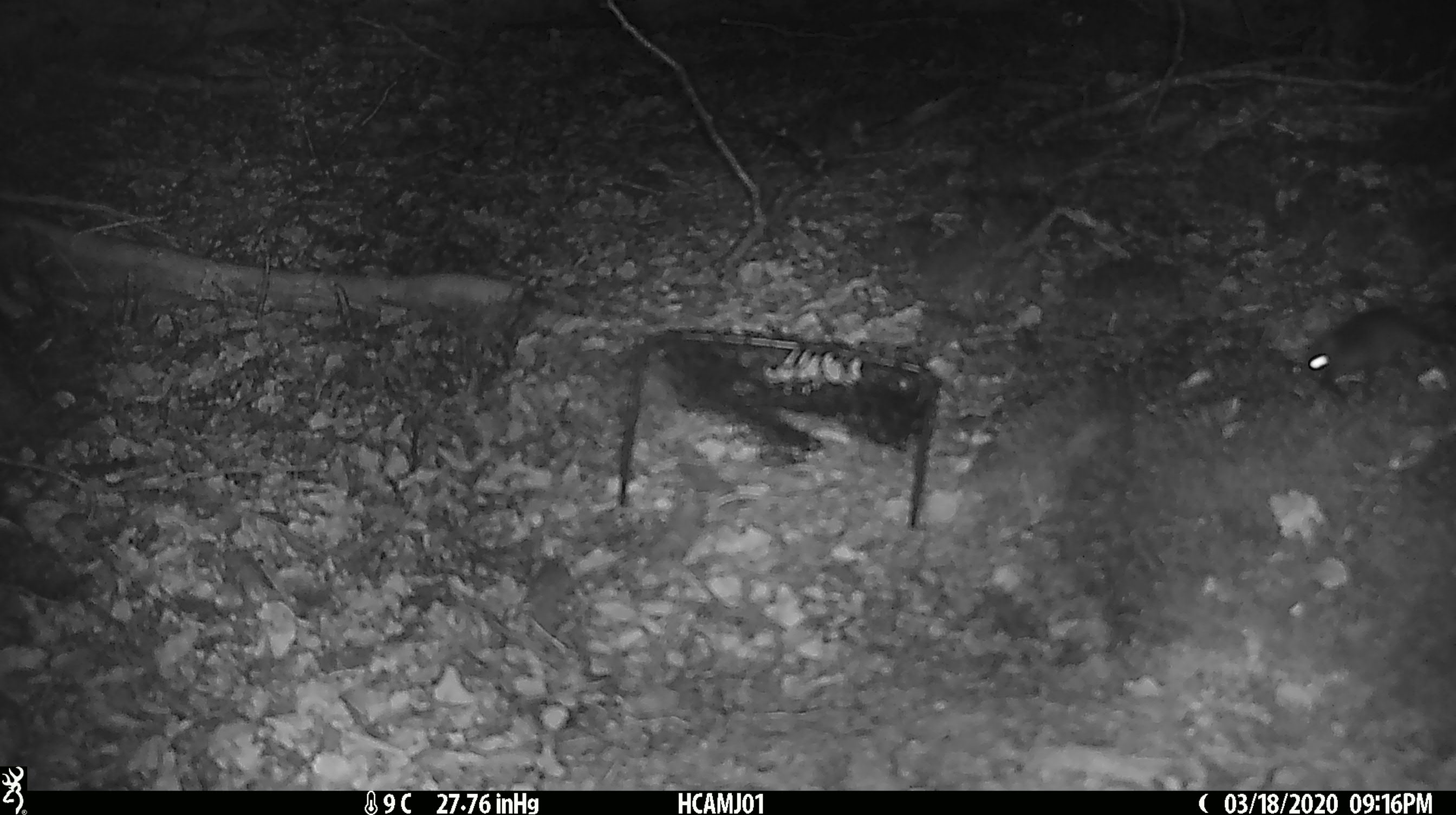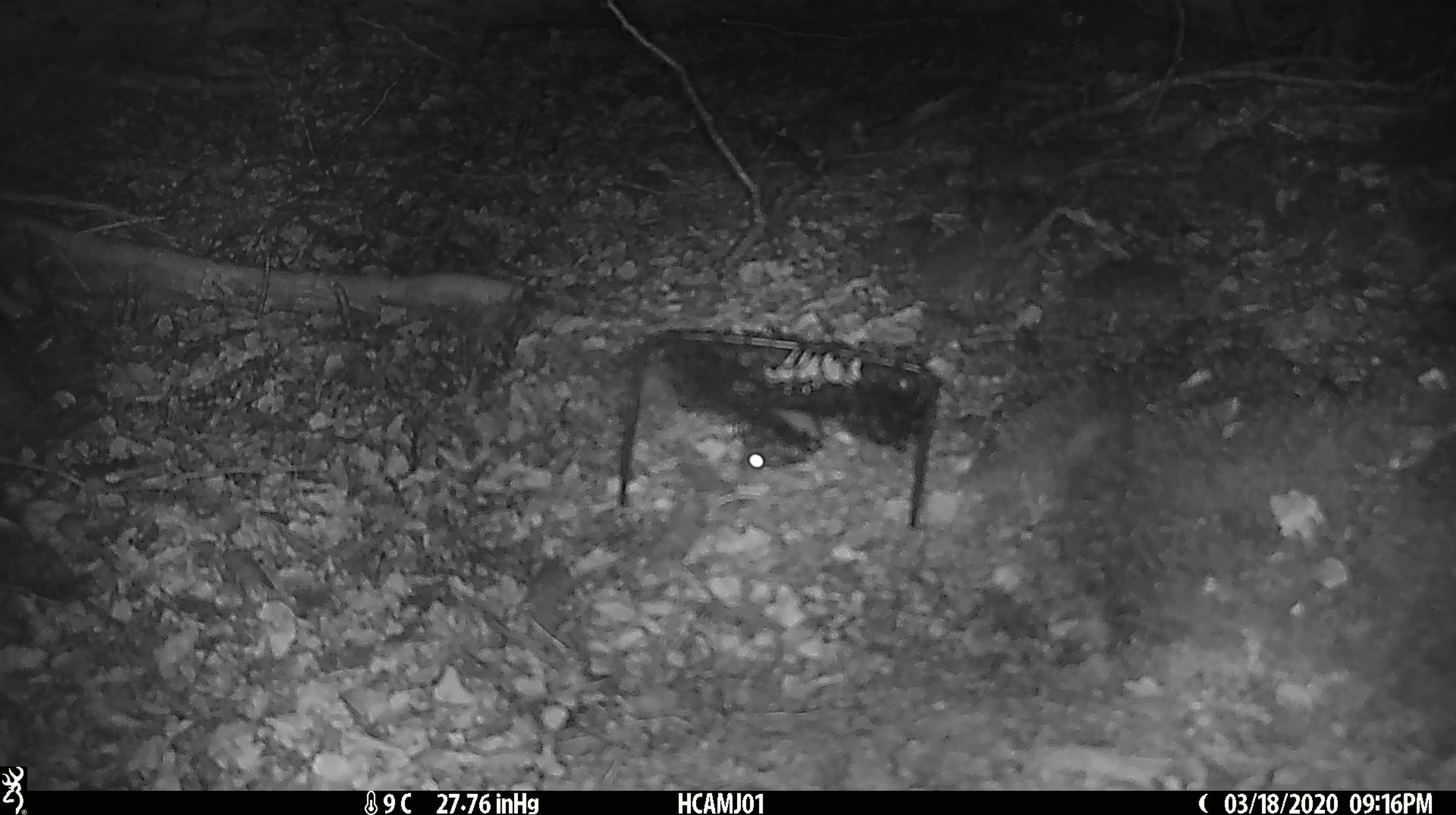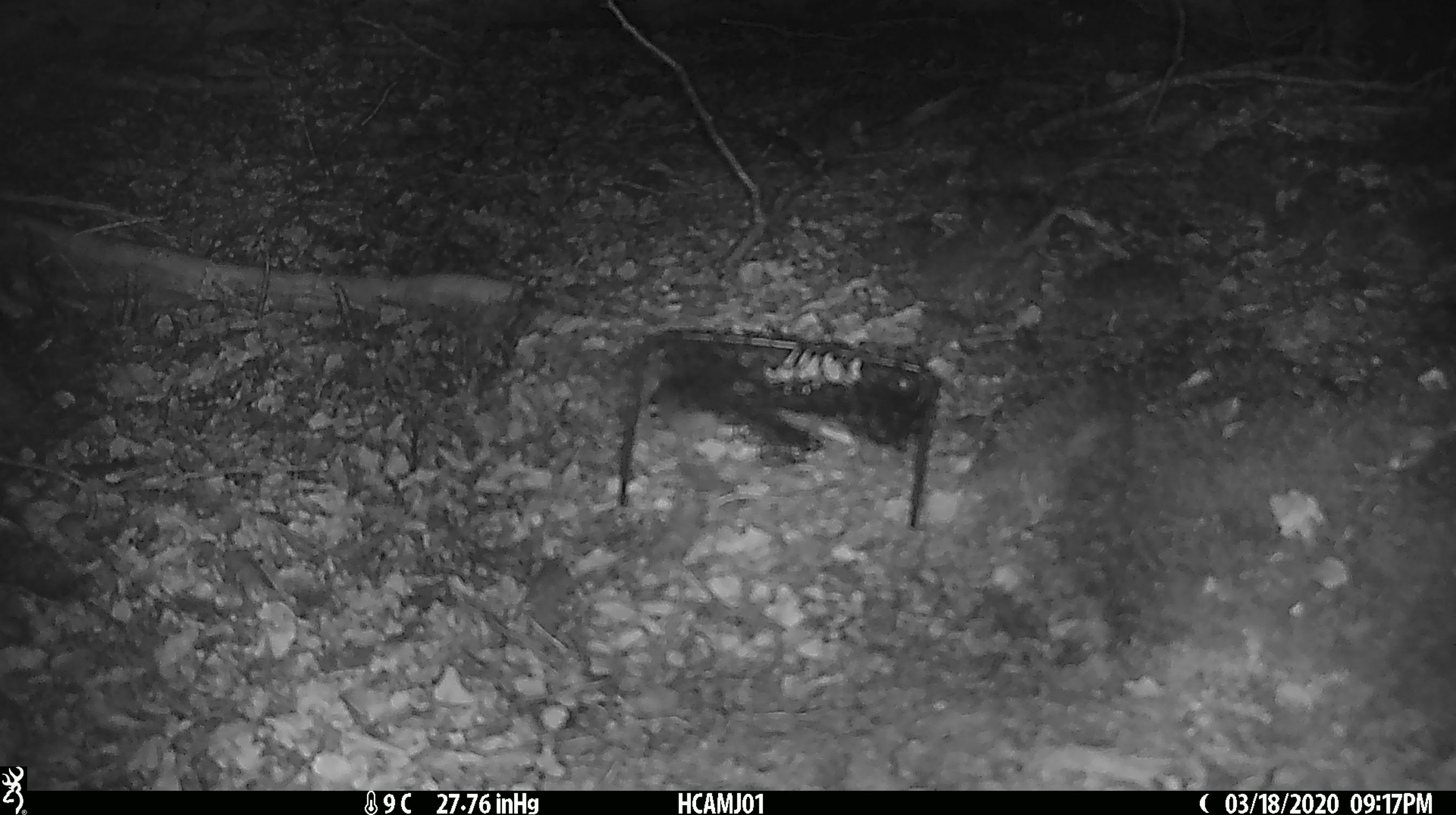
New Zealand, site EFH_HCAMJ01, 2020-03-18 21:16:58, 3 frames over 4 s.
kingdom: Animalia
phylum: Chordata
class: Mammalia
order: Rodentia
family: Muridae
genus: Mus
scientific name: Mus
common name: mouse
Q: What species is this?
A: Mouse (Mus).